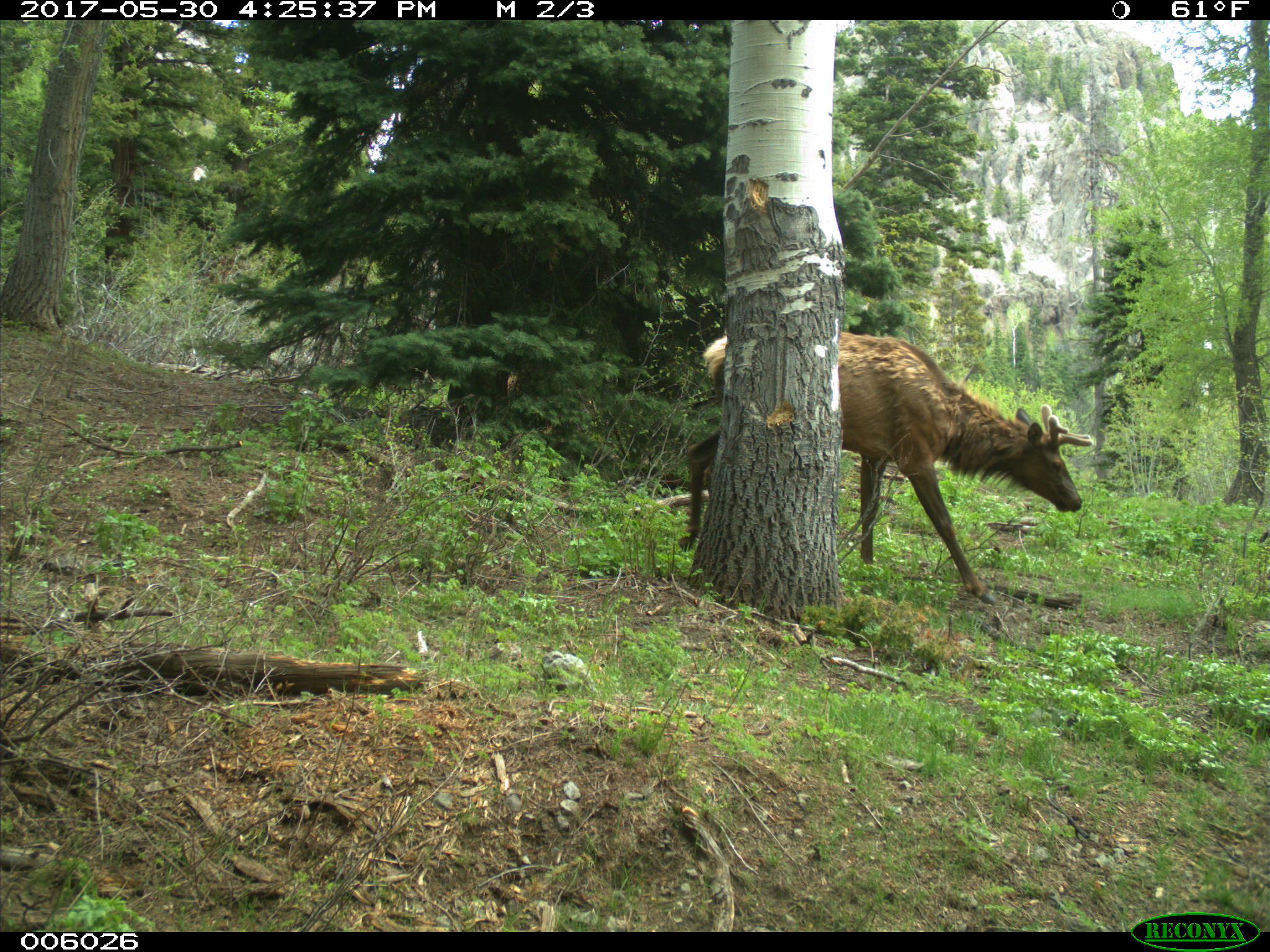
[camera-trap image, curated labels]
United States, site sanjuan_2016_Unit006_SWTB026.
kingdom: Animalia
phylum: Chordata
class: Mammalia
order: Artiodactyla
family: Cervidae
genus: Cervus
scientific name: Cervus elaphus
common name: red deer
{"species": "Cervus elaphus (red deer)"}